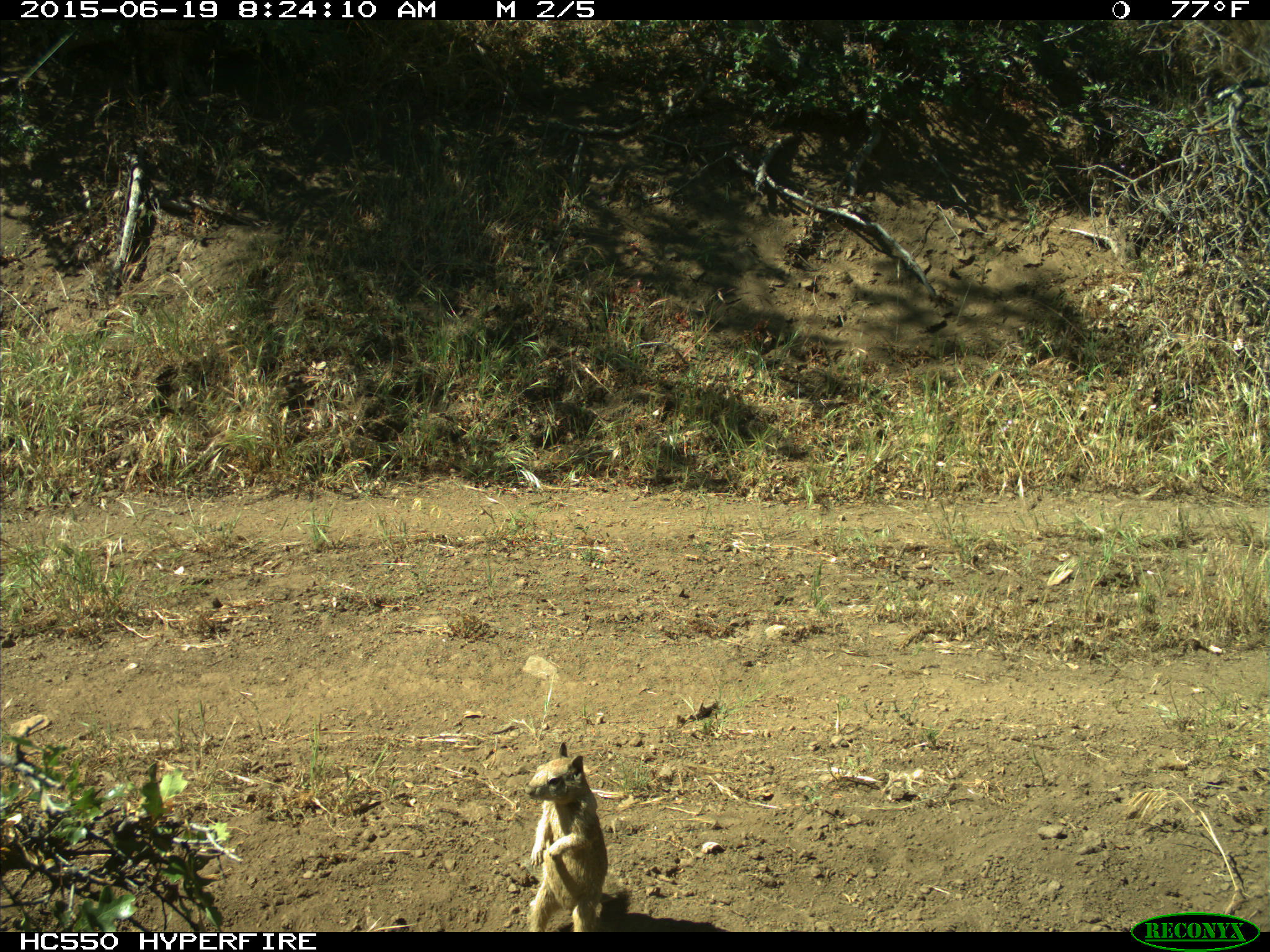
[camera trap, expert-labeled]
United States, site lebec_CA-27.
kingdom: Animalia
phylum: Chordata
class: Mammalia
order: Rodentia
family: Sciuridae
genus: Otospermophilus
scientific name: Otospermophilus beecheyi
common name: california ground squirrel